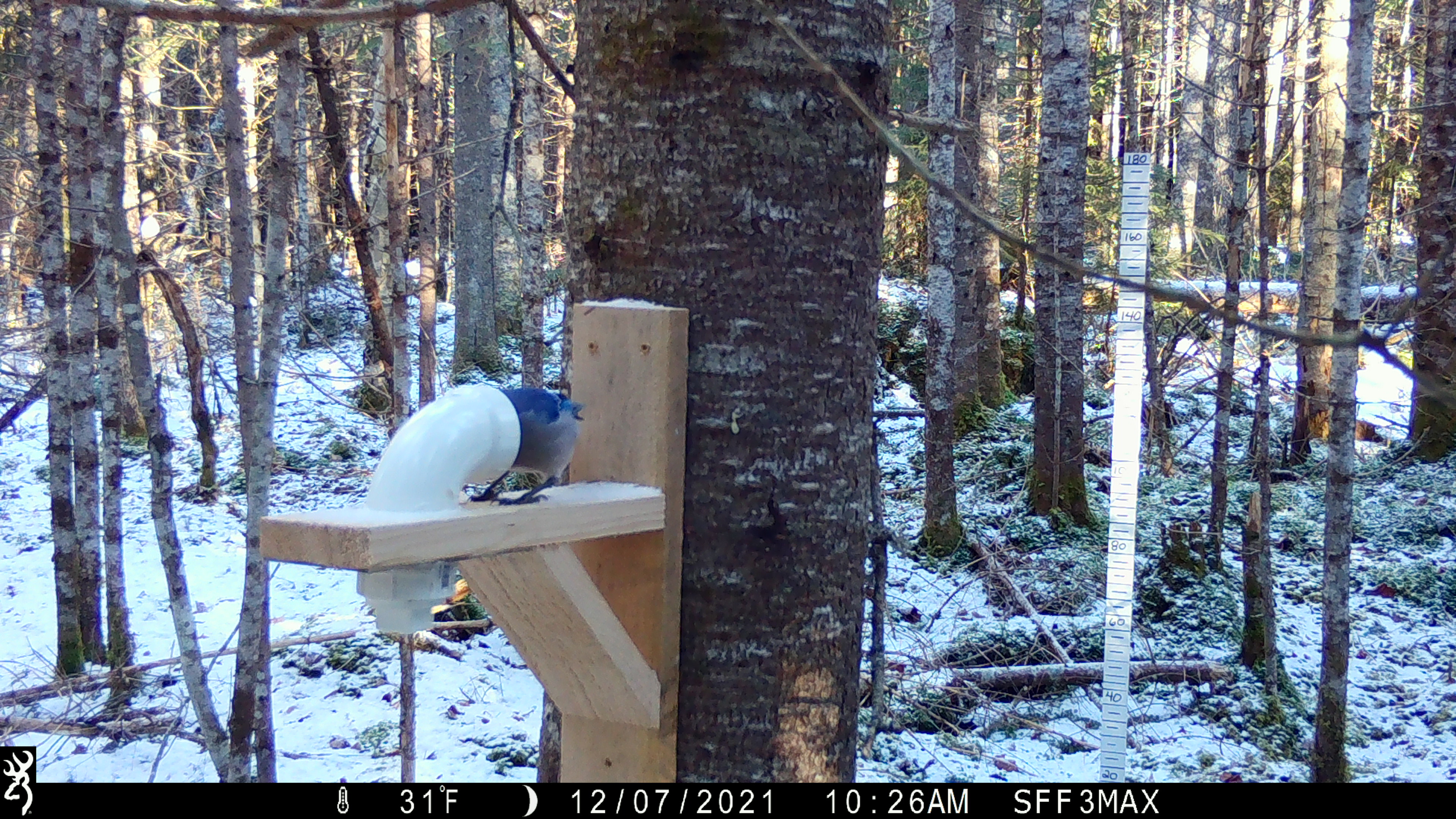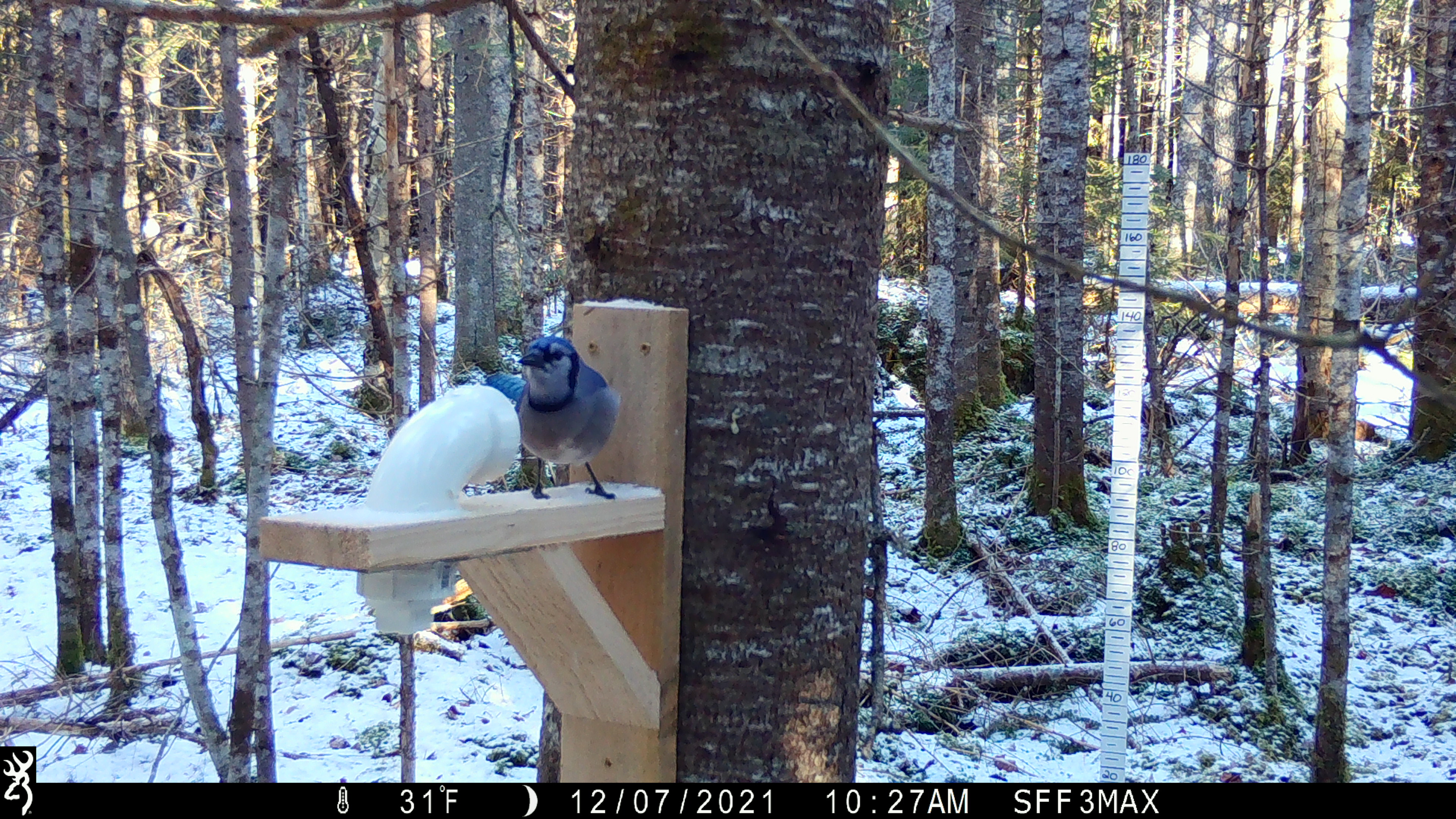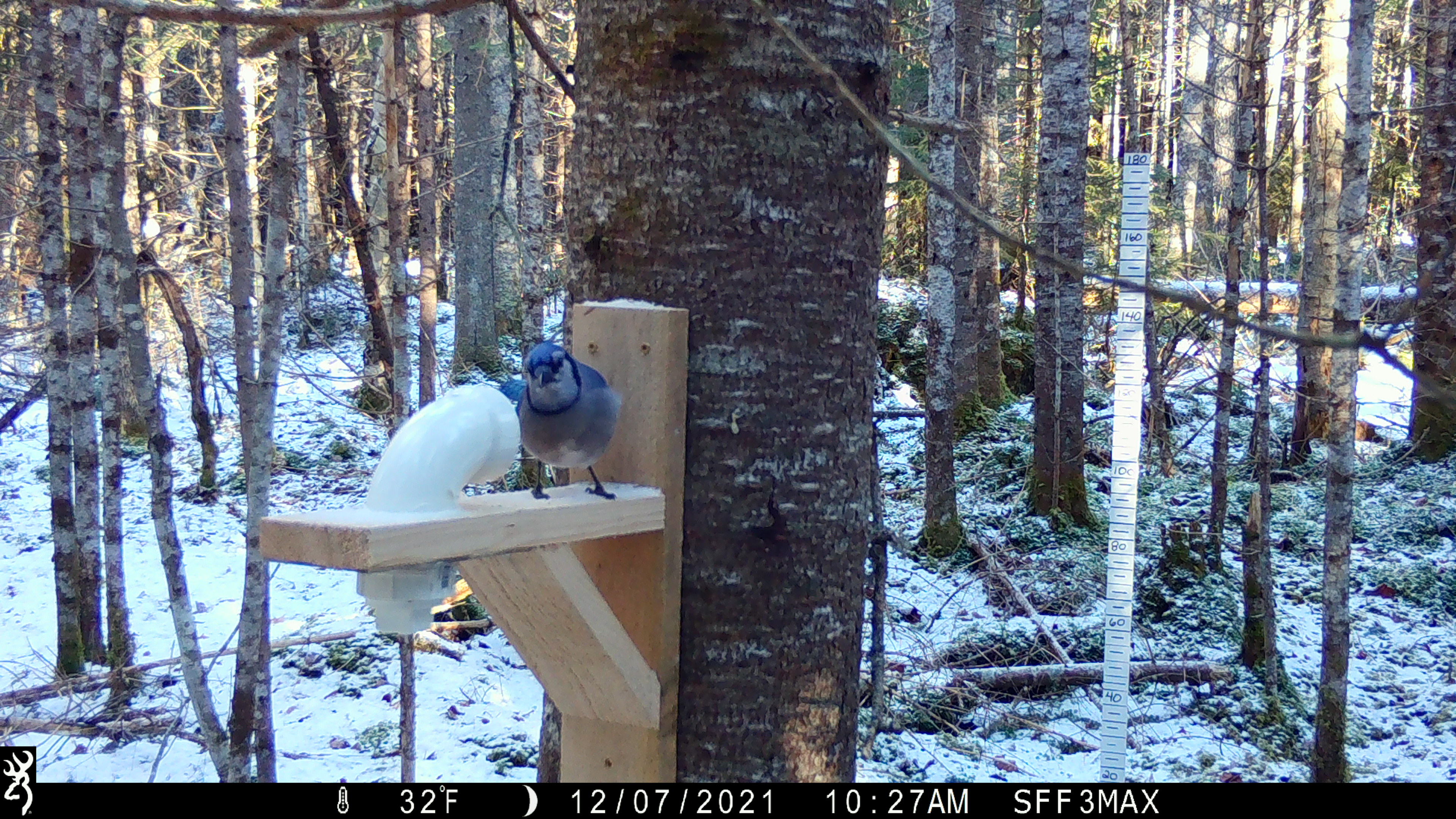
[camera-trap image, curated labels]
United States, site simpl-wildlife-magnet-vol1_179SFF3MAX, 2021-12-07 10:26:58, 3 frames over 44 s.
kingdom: Animalia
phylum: Chordata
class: Aves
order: Passeriformes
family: Corvidae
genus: Cyanocitta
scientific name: Cyanocitta cristata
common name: blue jay